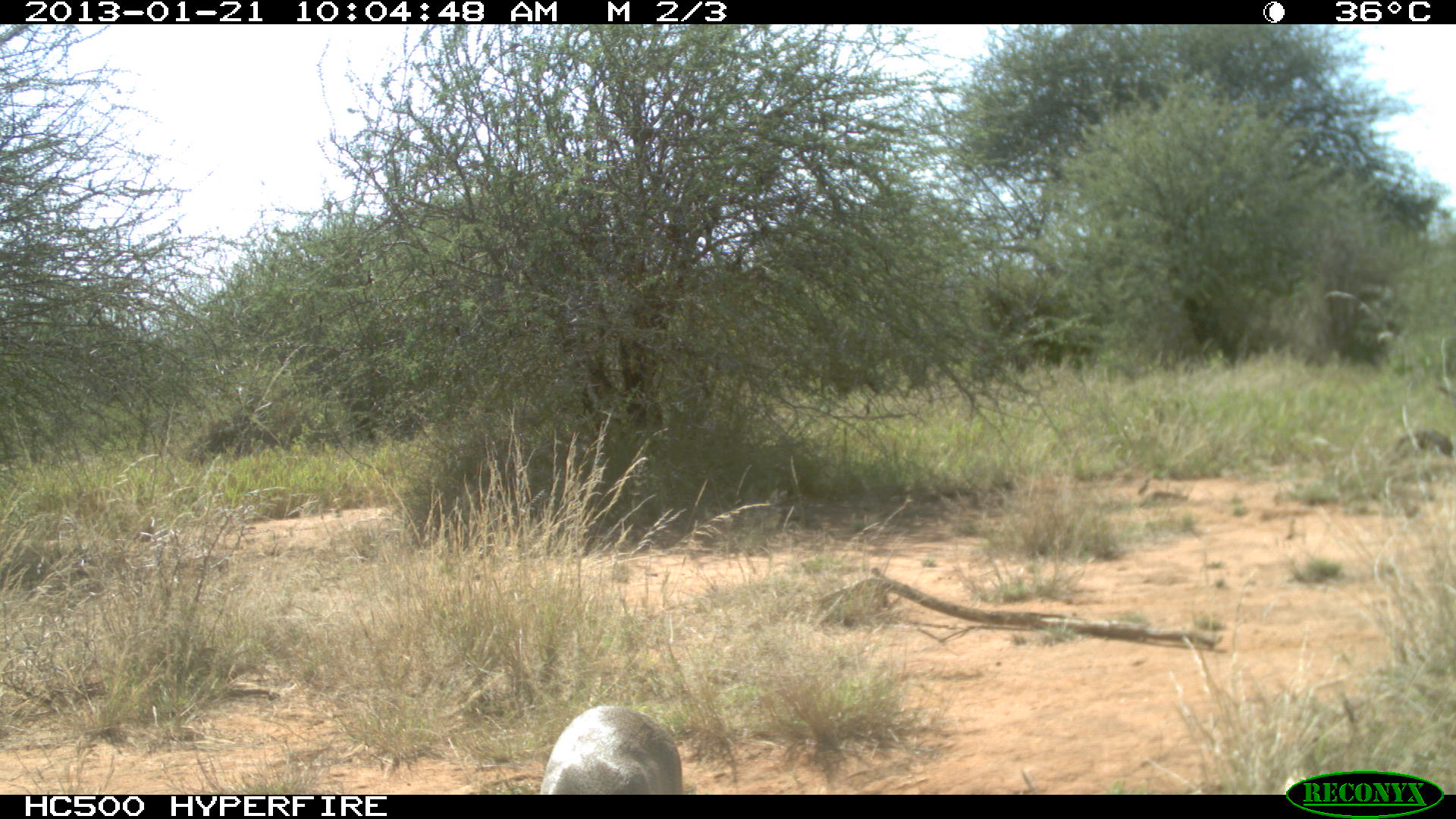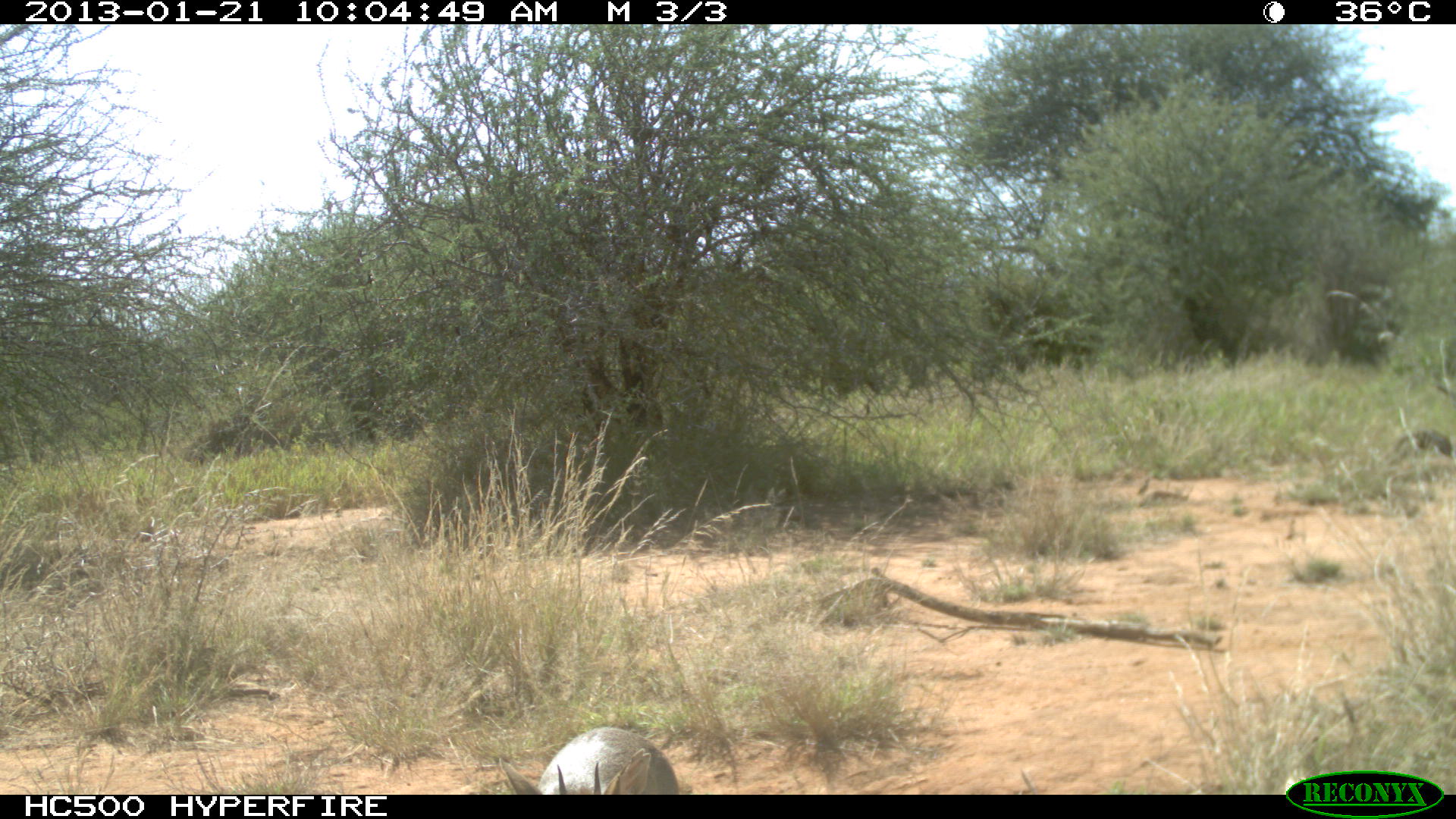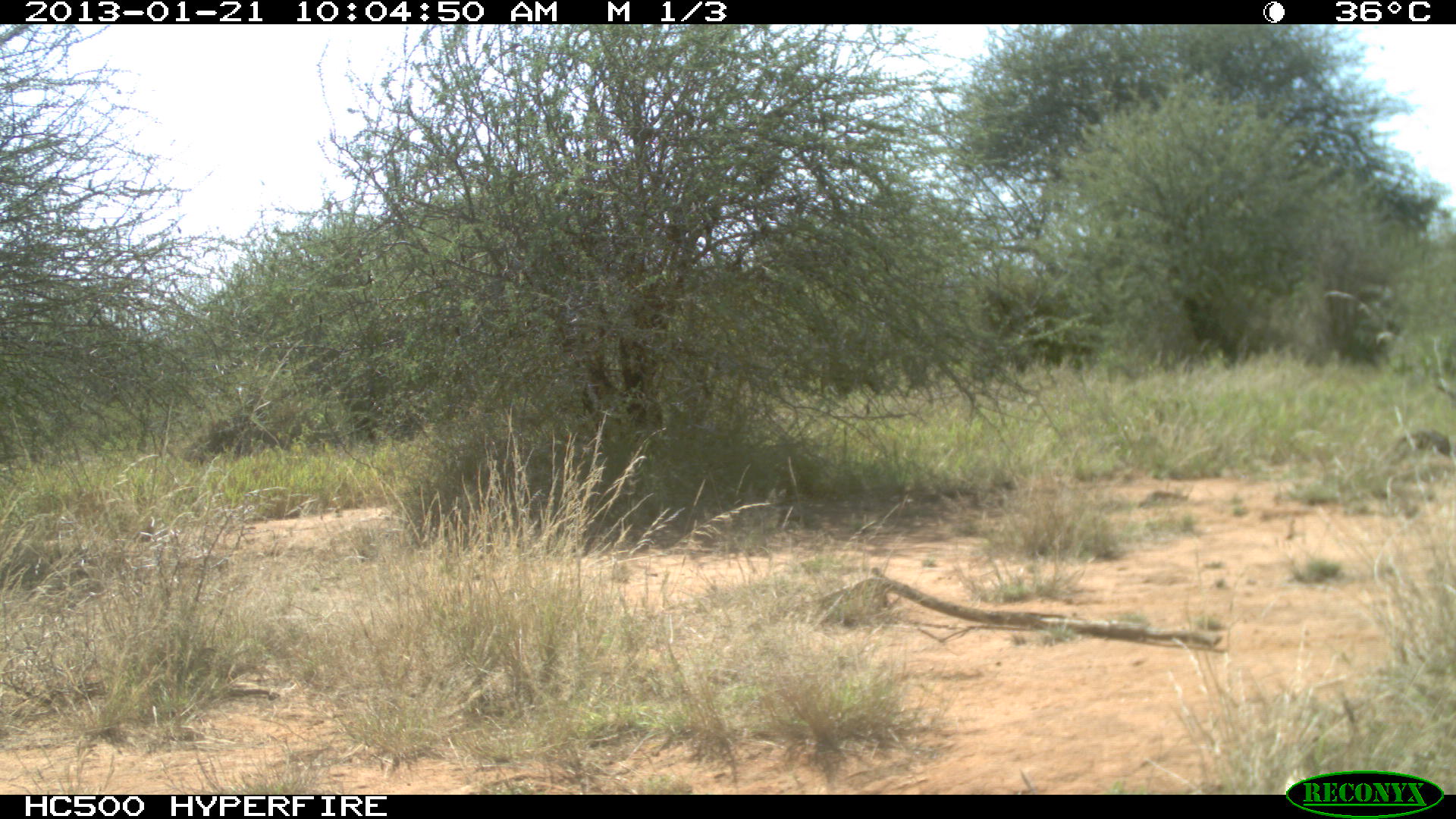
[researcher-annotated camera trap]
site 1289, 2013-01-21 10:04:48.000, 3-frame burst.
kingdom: Animalia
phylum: Chordata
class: Mammalia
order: Artiodactyla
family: Bovidae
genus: Madoqua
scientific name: Madoqua guentheri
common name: günther's dik-dik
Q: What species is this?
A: Madoqua guentheri (günther's dik-dik).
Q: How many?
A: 1.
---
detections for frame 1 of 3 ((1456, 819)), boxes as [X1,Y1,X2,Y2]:
madoqua guentheri: [539,700,685,802]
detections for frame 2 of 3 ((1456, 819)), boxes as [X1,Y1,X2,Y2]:
madoqua guentheri: [498,725,678,794]